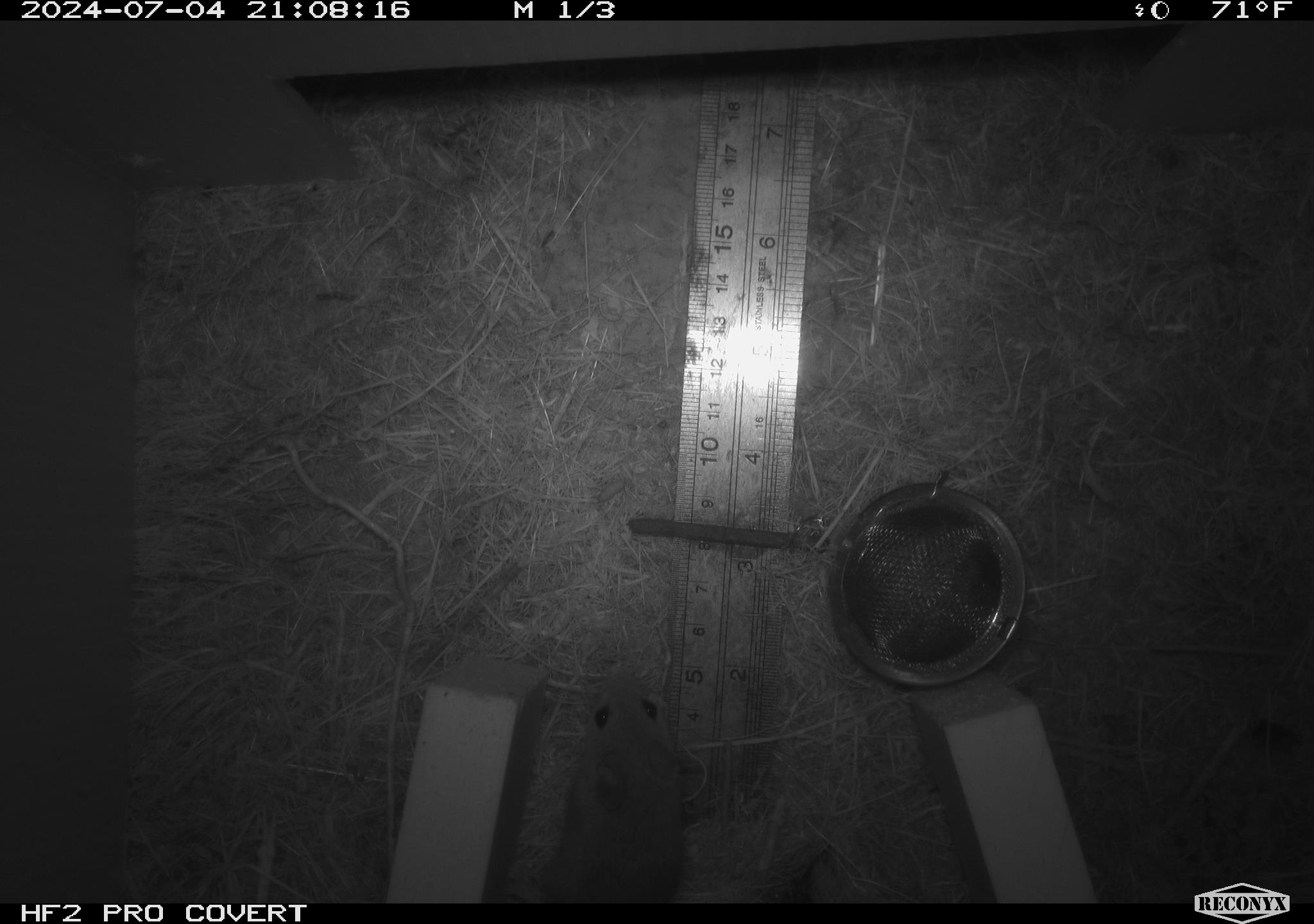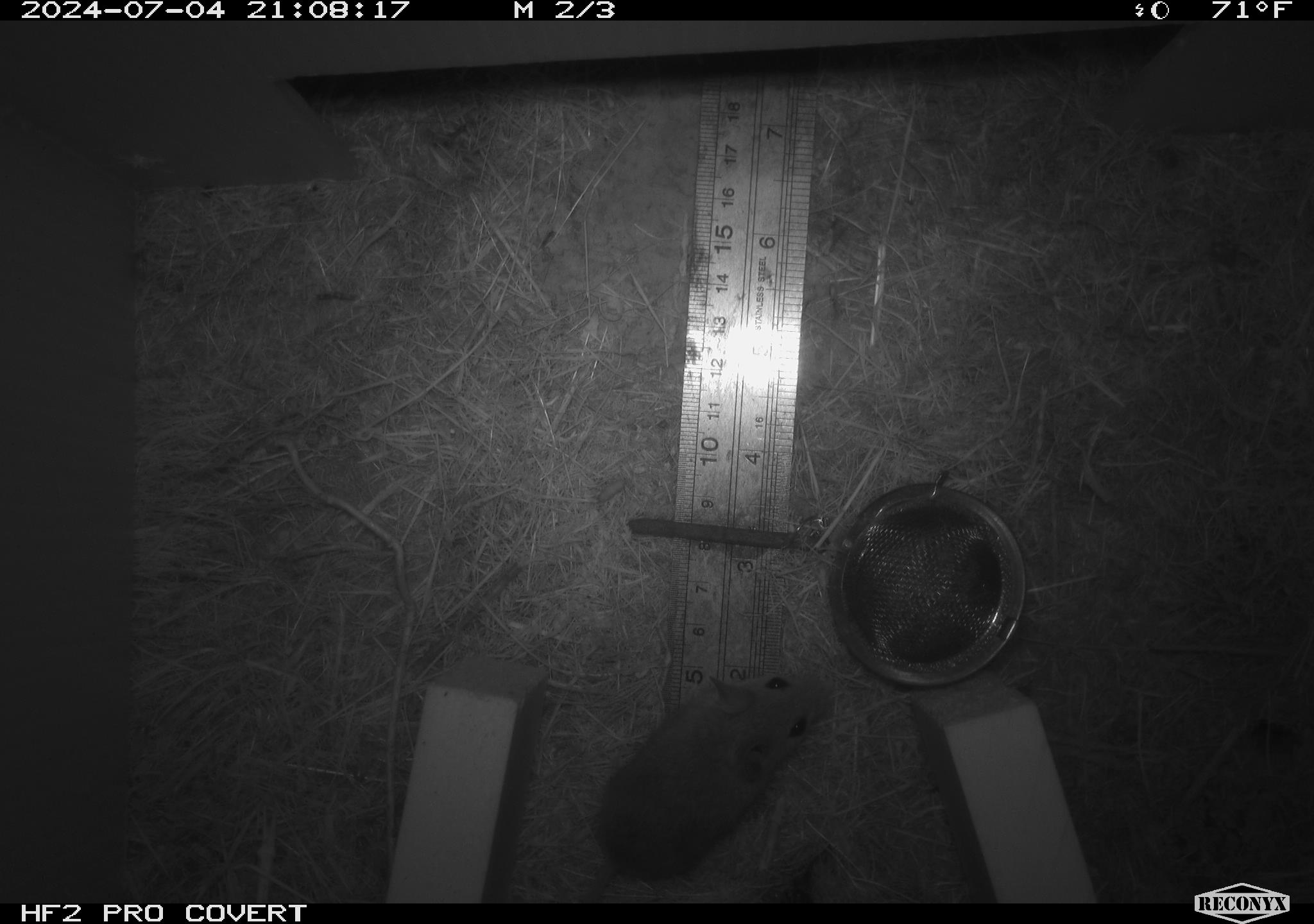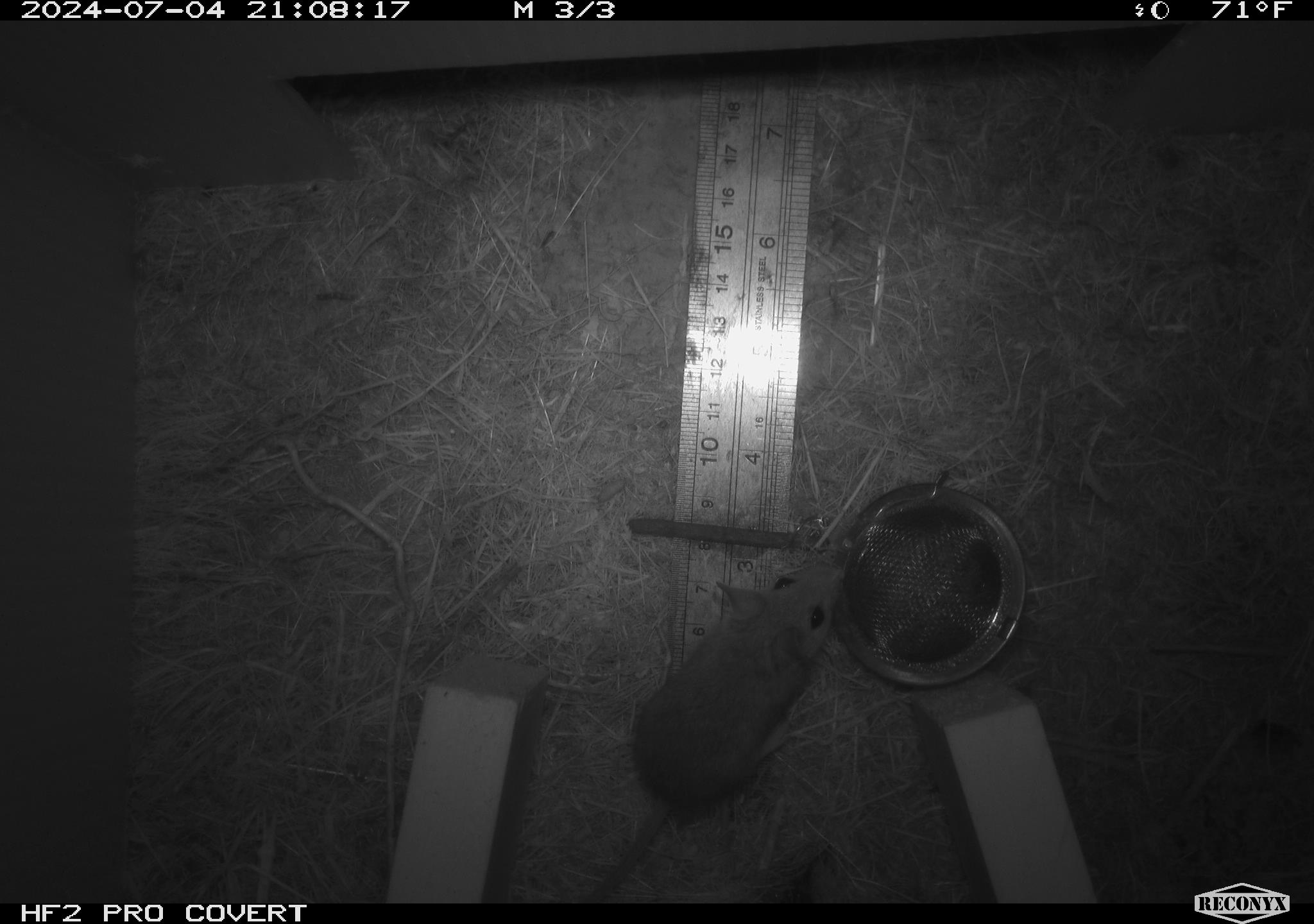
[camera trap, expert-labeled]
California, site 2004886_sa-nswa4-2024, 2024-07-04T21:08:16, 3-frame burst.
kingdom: Animalia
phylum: Arthropoda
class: Malacostraca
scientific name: Malacostraca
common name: amphipods, crabs, isopods, krill, lobsters and shrimps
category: malacostracan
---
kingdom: Animalia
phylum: Chordata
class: Mammalia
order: Rodentia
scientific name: Rodentia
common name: mouse species